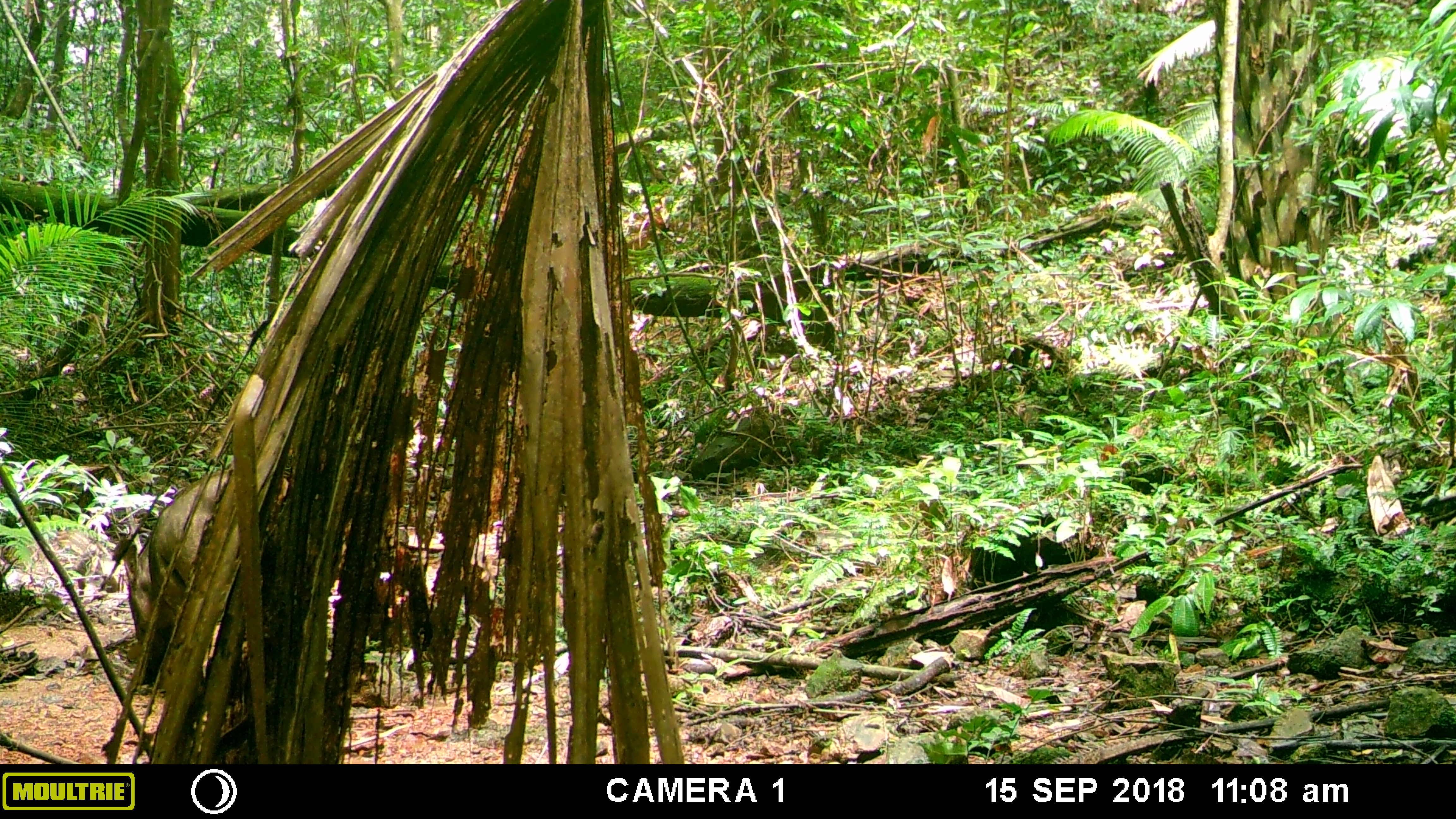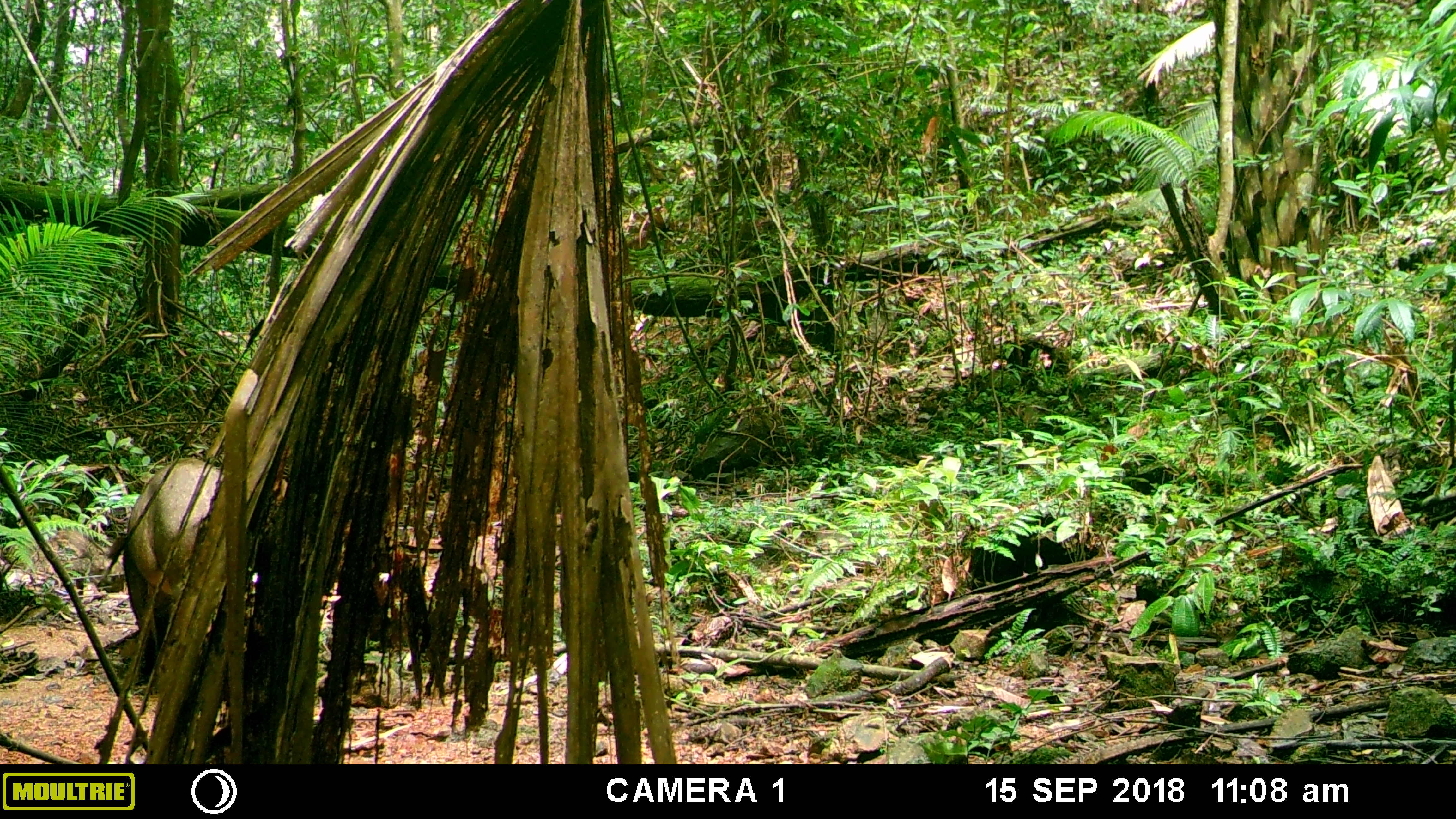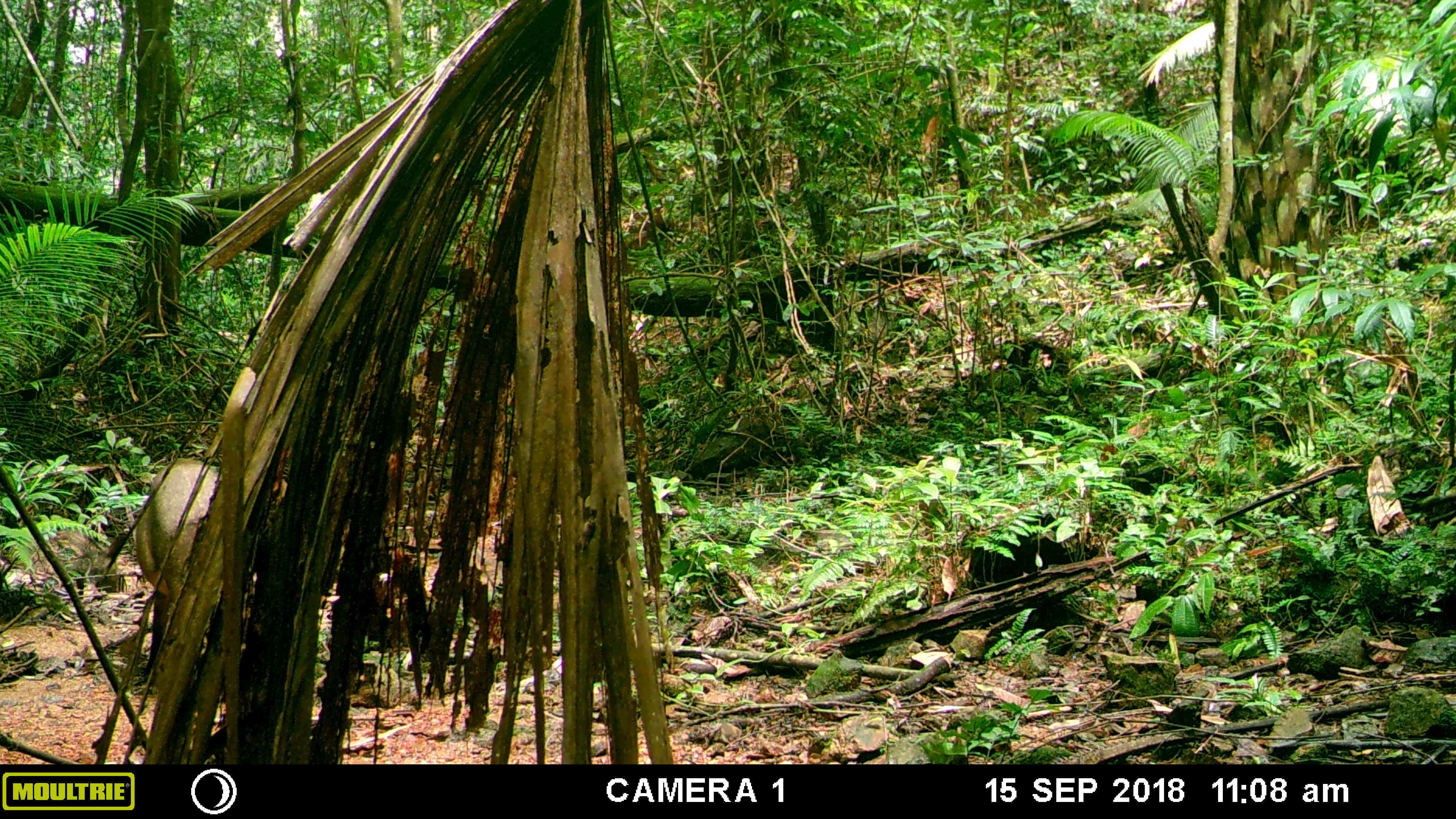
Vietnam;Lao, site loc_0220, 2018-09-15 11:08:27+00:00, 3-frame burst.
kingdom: Animalia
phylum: Chordata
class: Mammalia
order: Artiodactyla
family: Suidae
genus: Sus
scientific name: Sus scrofa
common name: eurasian wild pig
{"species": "eurasian wild pig (Sus scrofa)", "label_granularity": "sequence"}